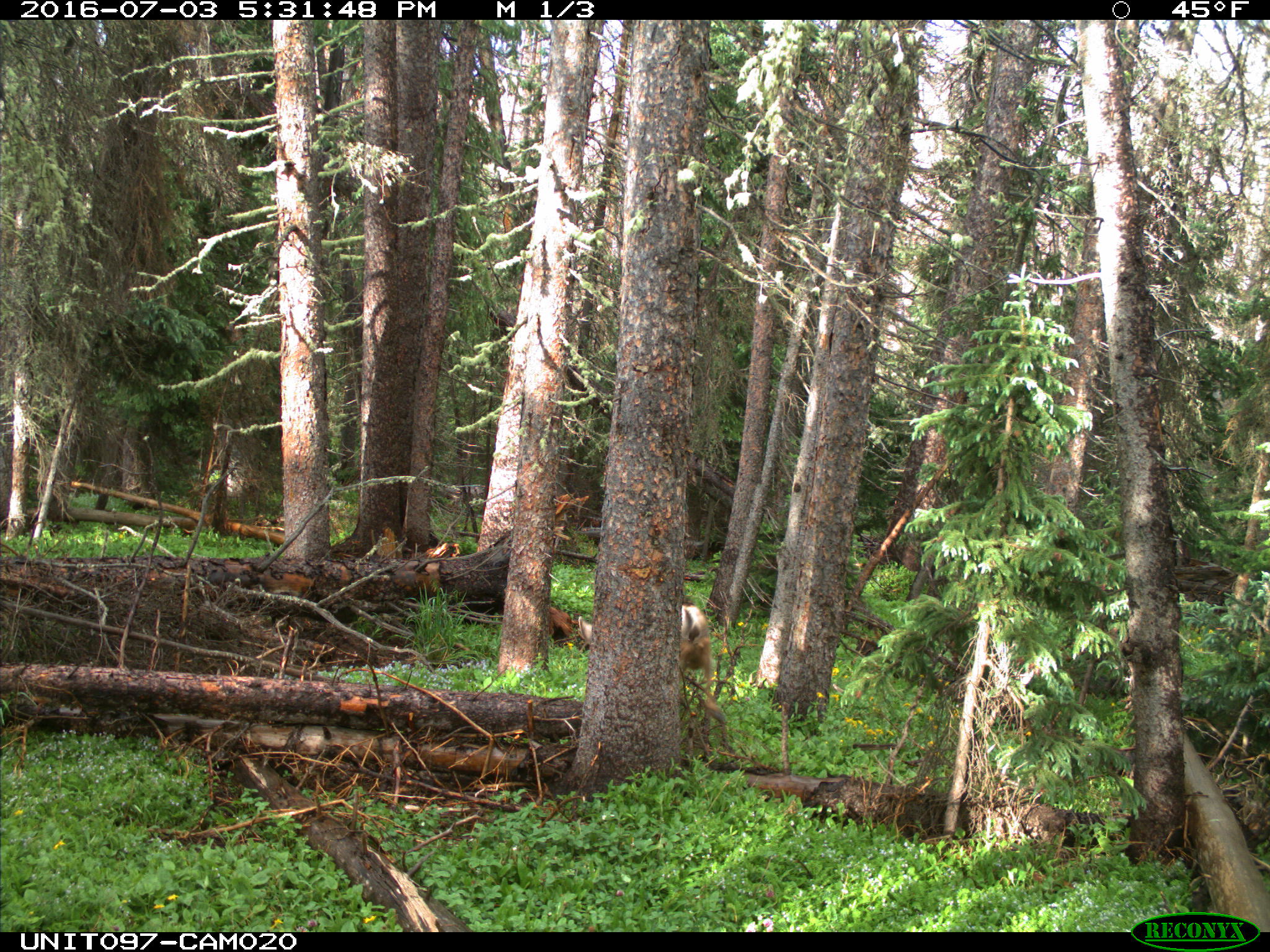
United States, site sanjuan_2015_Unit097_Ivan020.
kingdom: Animalia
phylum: Chordata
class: Mammalia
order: Artiodactyla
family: Cervidae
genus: Odocoileus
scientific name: Odocoileus hemionus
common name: mule deer